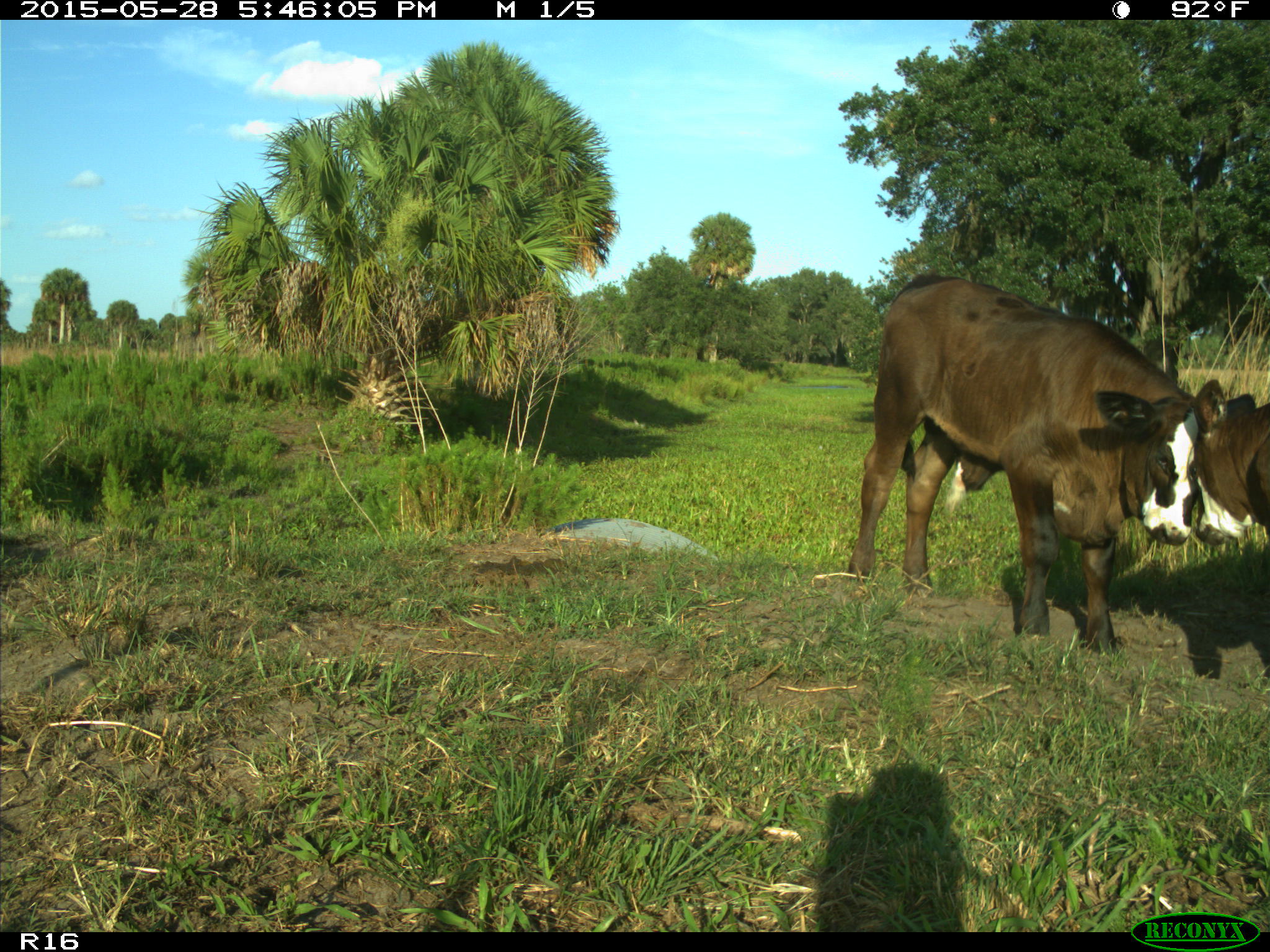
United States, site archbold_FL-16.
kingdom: Animalia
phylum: Chordata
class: Mammalia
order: Artiodactyla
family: Bovidae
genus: Bos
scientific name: Bos taurus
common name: domestic cow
Bos taurus (domestic cow).